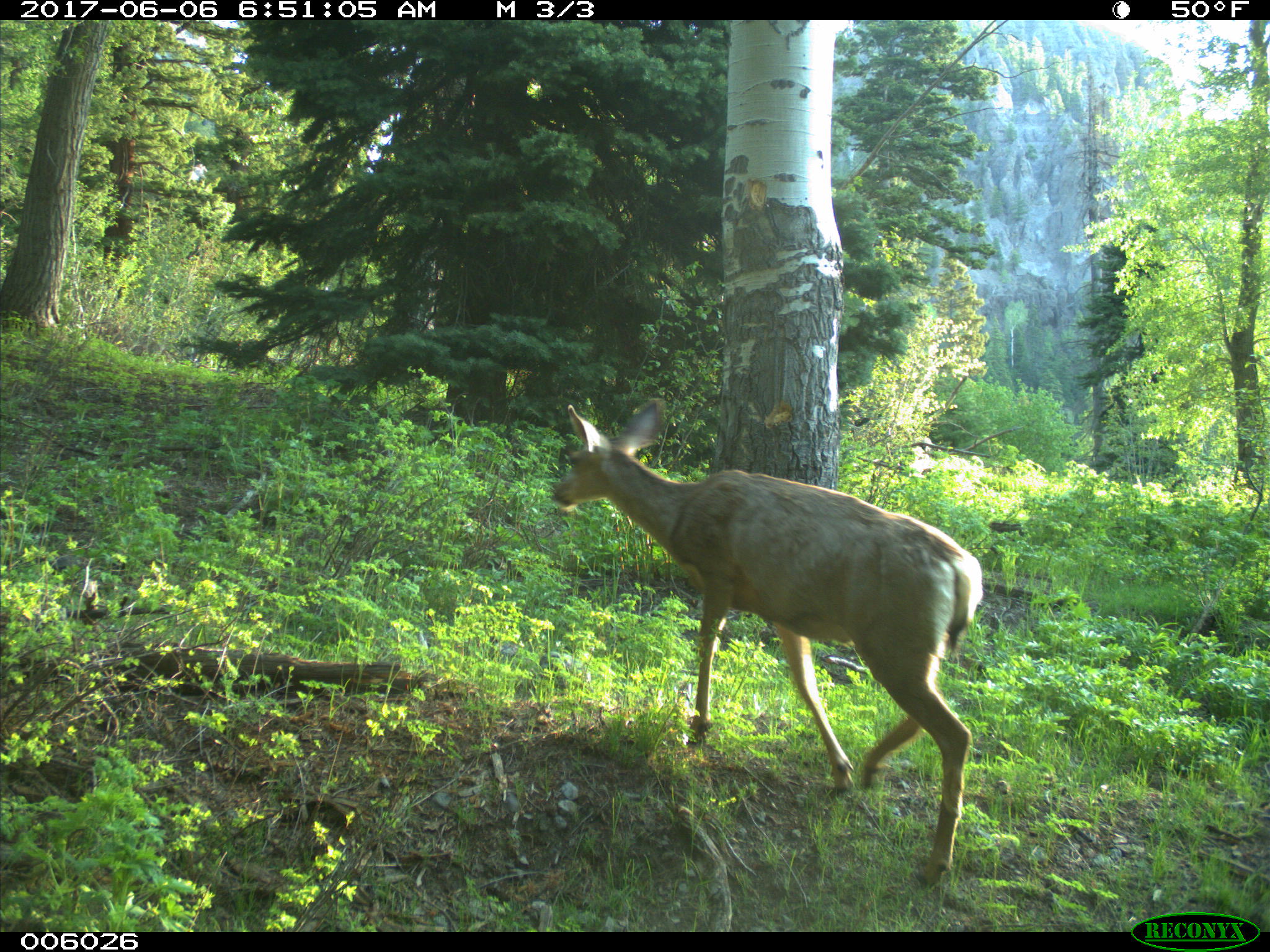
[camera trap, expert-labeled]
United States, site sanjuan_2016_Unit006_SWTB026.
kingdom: Animalia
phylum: Chordata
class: Mammalia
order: Artiodactyla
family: Cervidae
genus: Odocoileus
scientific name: Odocoileus hemionus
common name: mule deer